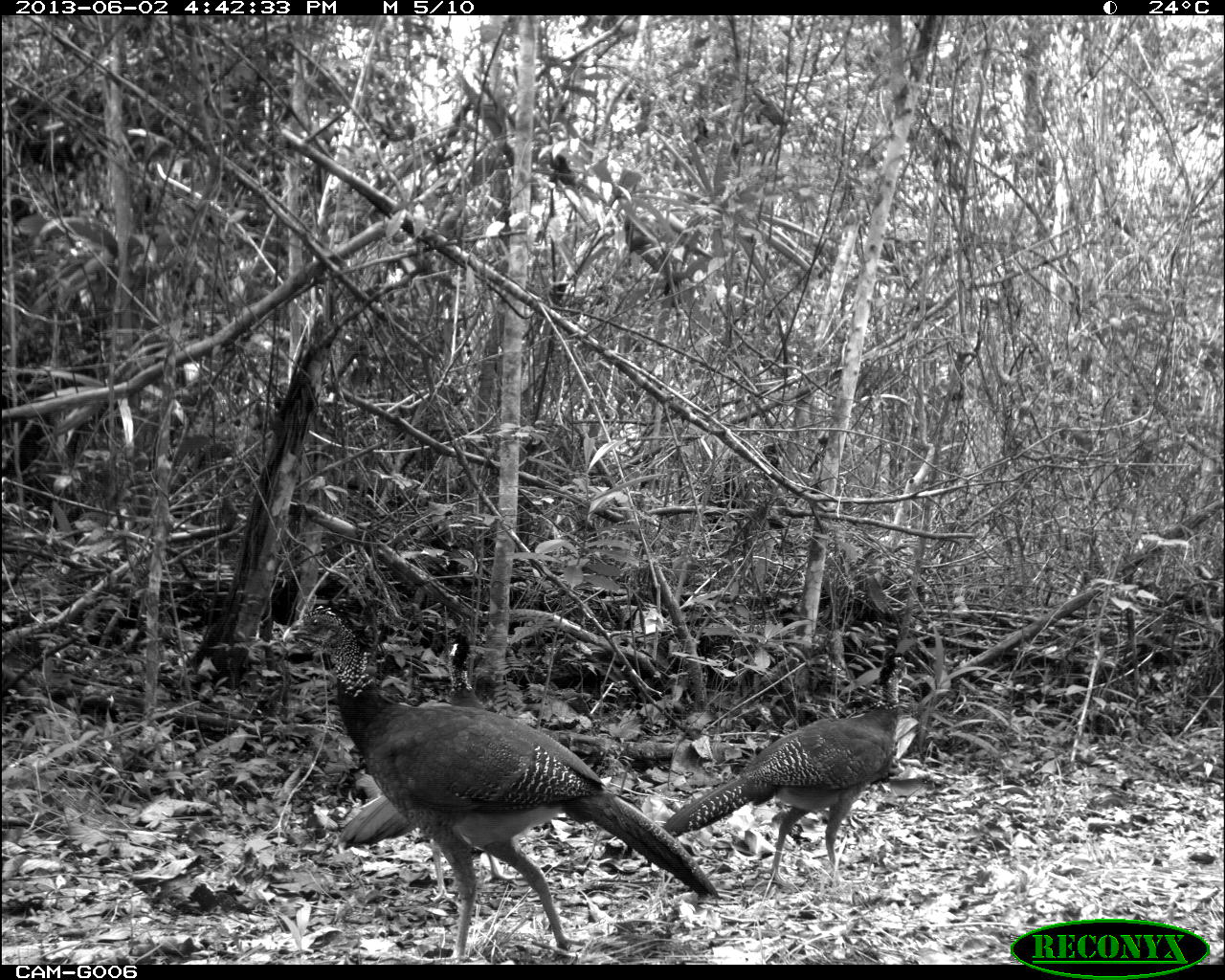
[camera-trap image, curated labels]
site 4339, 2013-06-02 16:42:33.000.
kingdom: Animalia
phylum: Chordata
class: Aves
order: Galliformes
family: Cracidae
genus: Crax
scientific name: Crax rubra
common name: great curassow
Crax rubra (great curassow), count 3, sex female.